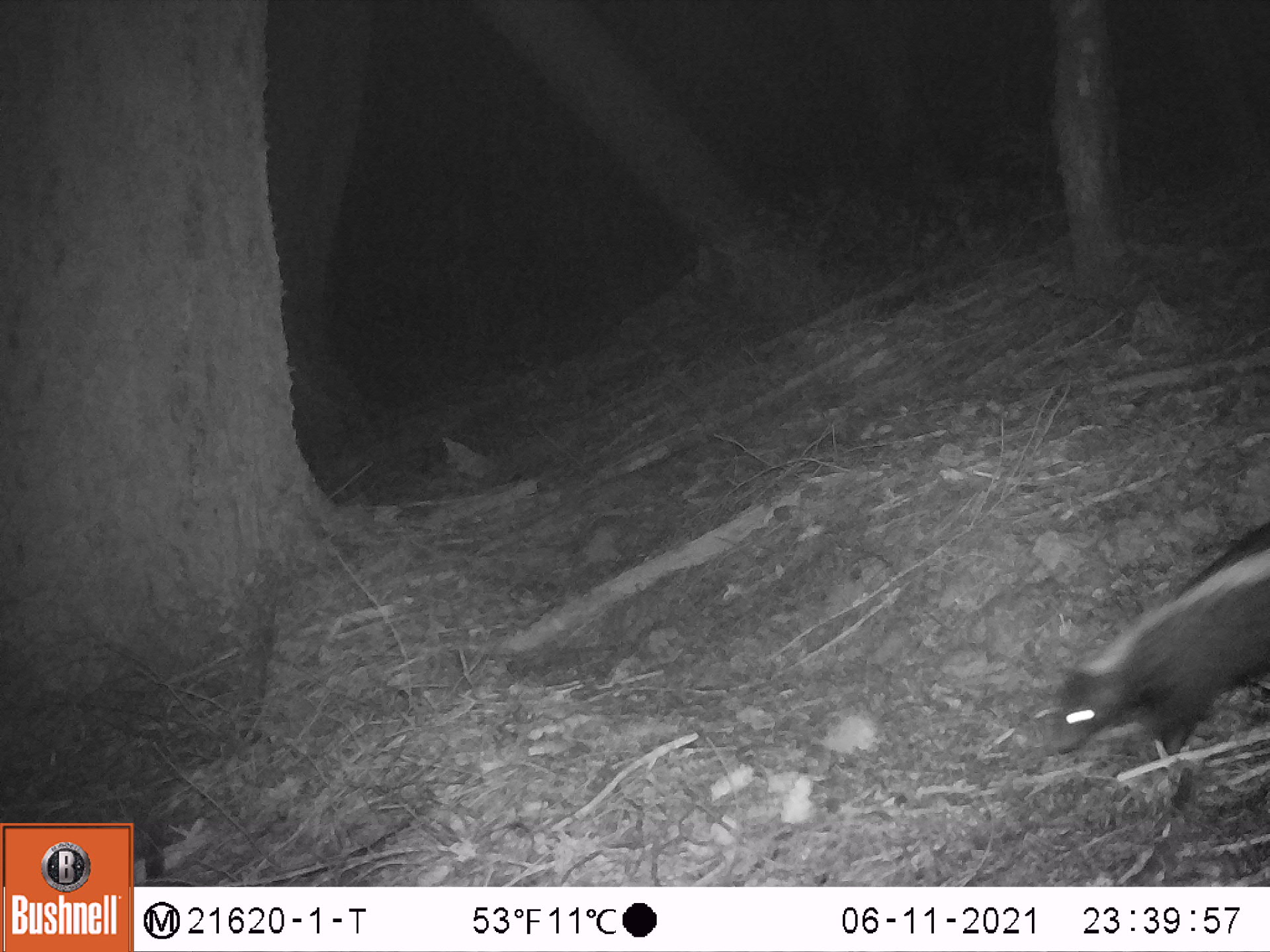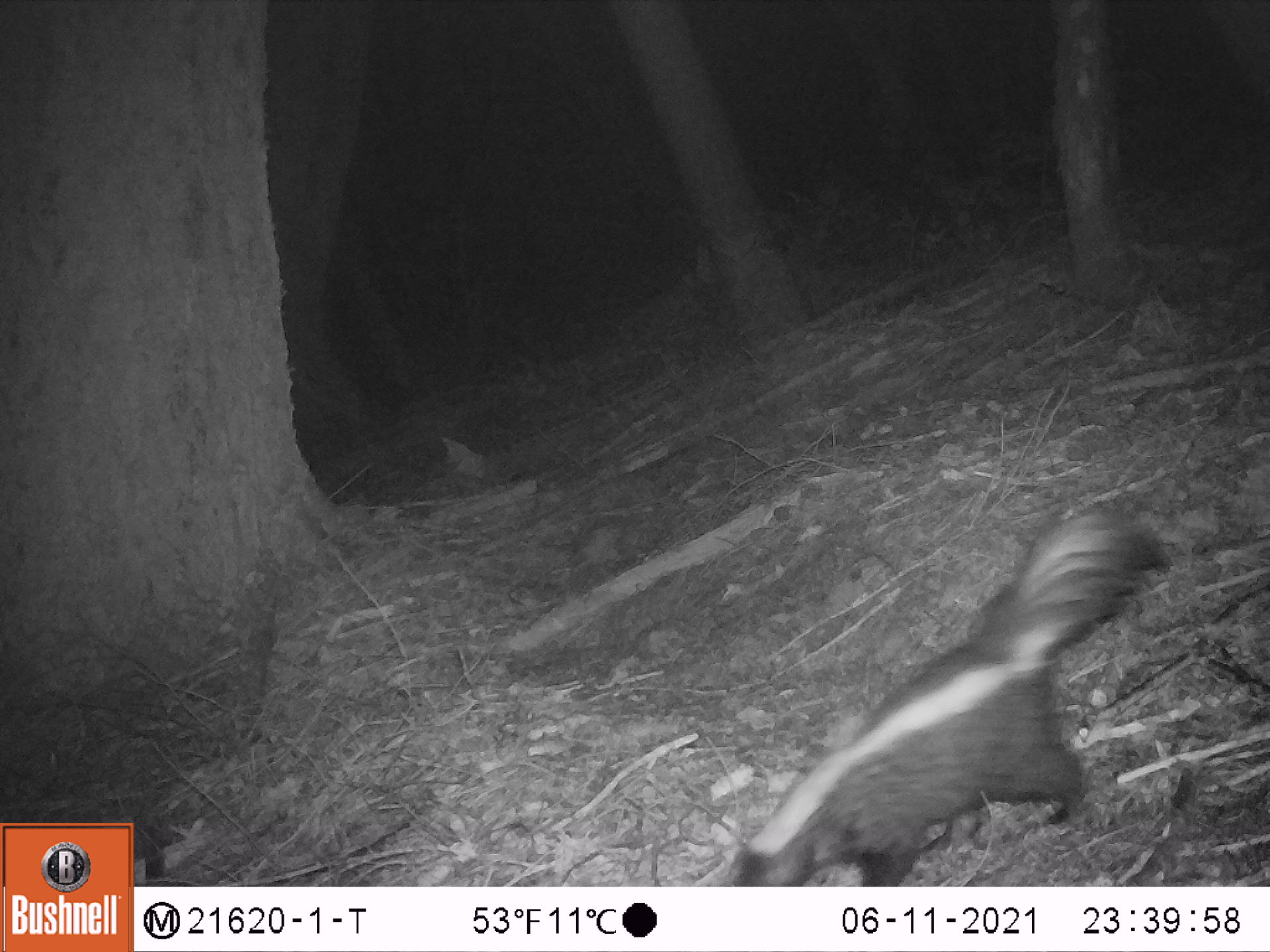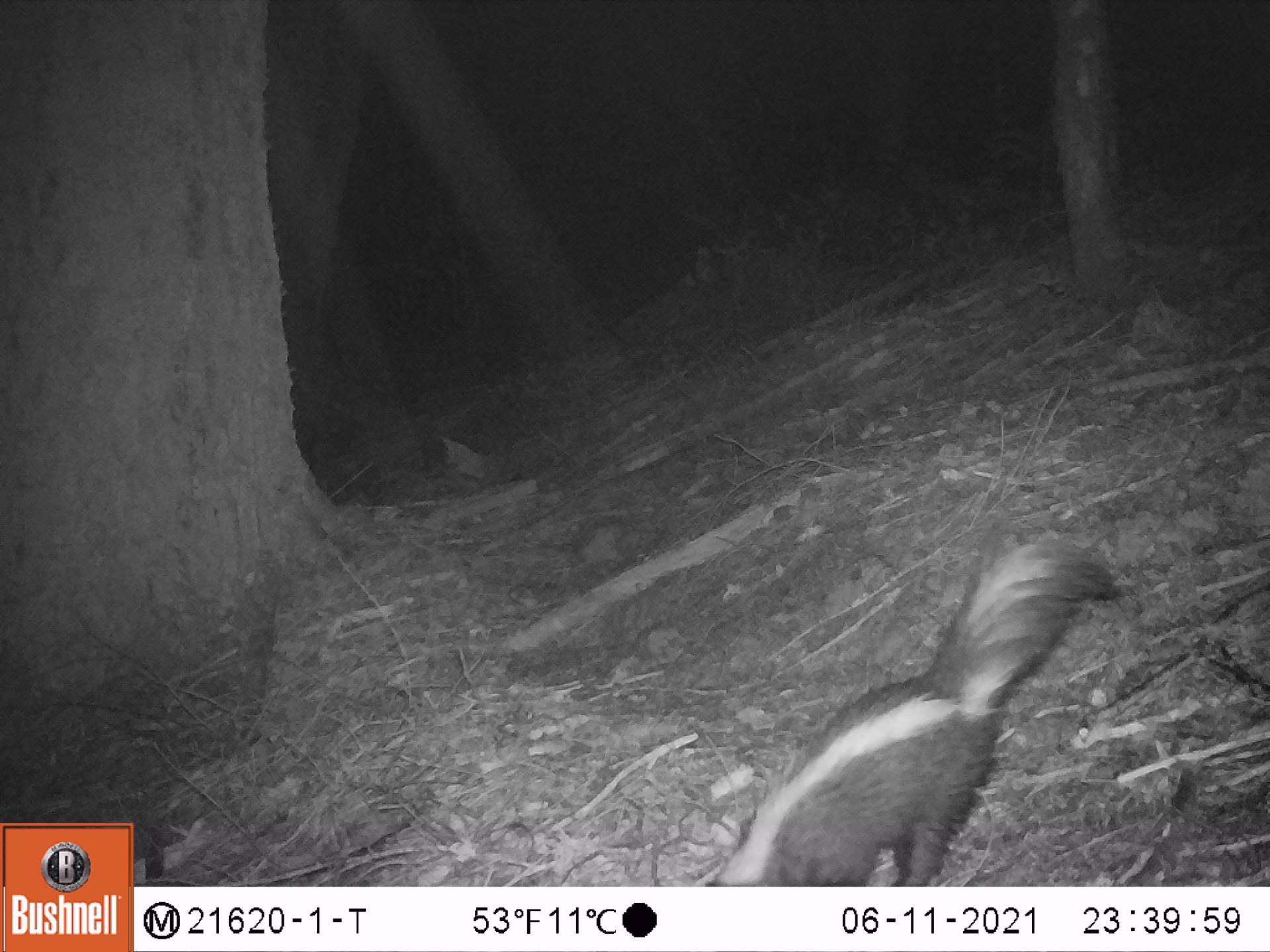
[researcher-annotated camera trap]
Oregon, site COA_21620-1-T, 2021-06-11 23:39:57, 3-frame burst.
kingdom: Animalia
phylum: Chordata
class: Mammalia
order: Carnivora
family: Mephitidae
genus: Mephitis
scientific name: Mephitis mephitis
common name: striped skunk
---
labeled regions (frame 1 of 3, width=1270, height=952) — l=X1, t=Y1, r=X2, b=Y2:
striped skunk: l=1026, t=505, r=1269, b=792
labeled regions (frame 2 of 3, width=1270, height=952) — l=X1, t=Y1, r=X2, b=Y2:
striped skunk: l=717, t=495, r=1192, b=887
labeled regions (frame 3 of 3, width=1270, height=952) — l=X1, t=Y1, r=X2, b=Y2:
striped skunk: l=680, t=503, r=1159, b=885